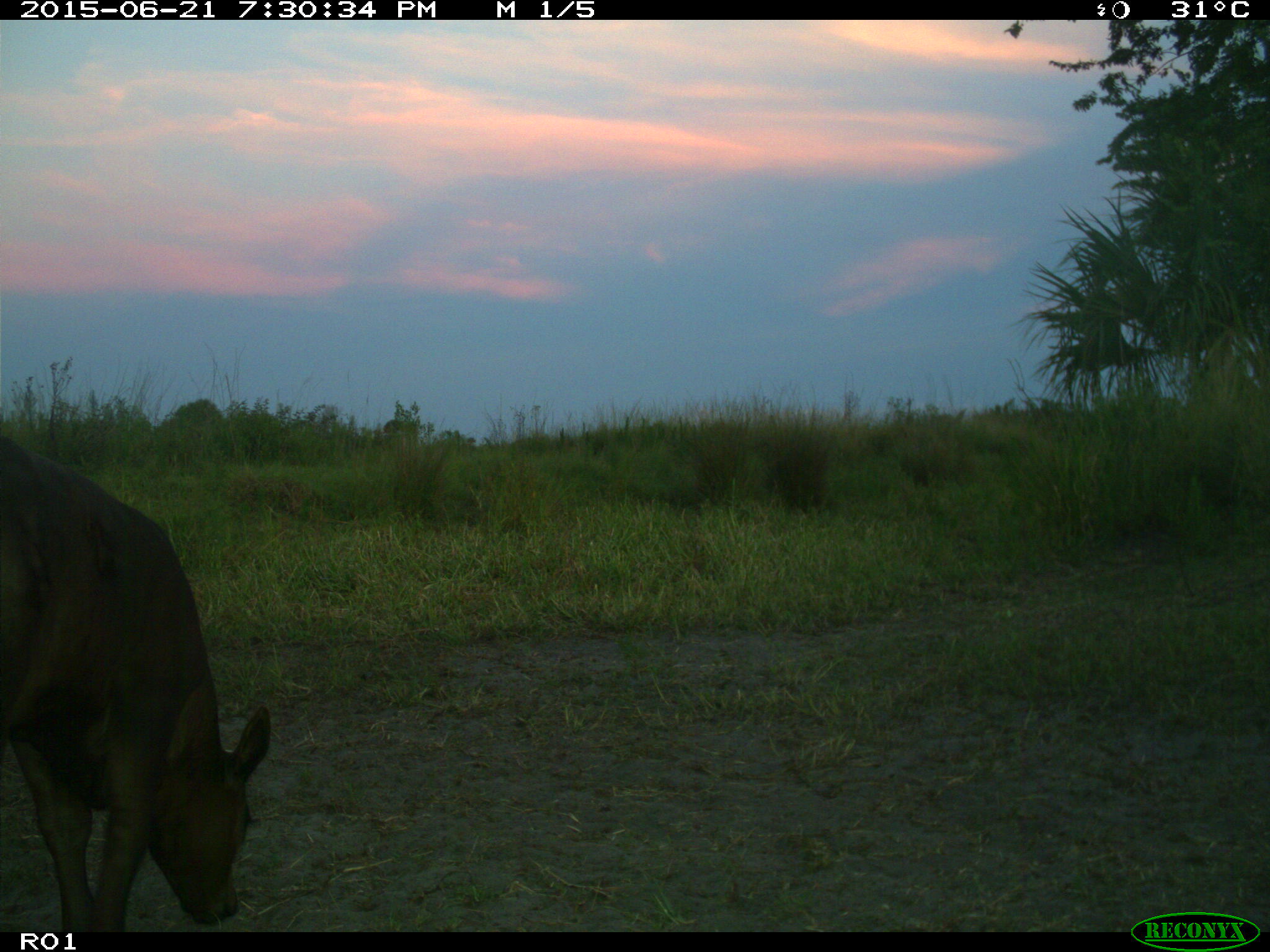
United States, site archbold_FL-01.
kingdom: Animalia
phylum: Chordata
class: Mammalia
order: Artiodactyla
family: Bovidae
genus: Bos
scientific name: Bos taurus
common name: domestic cow